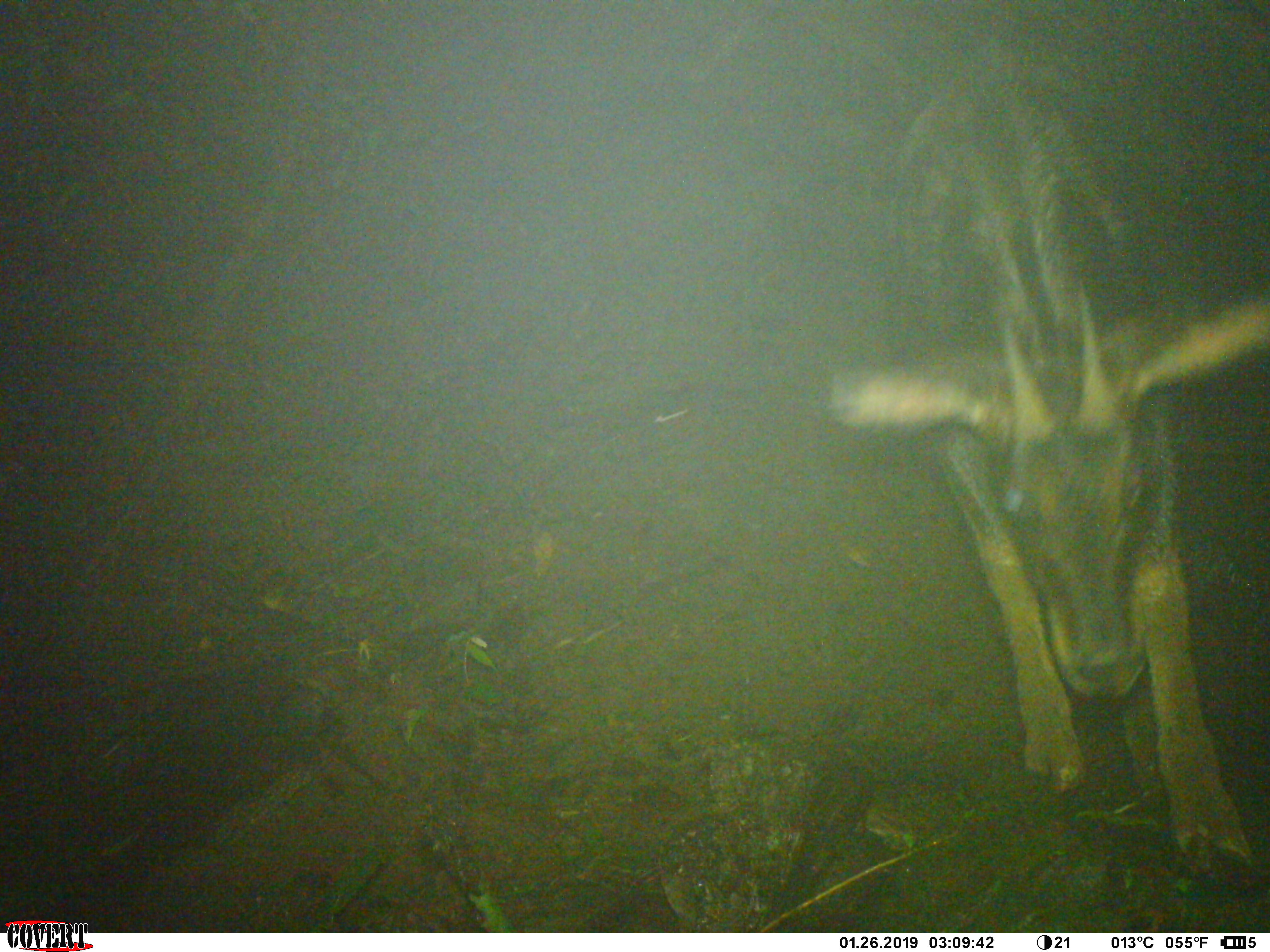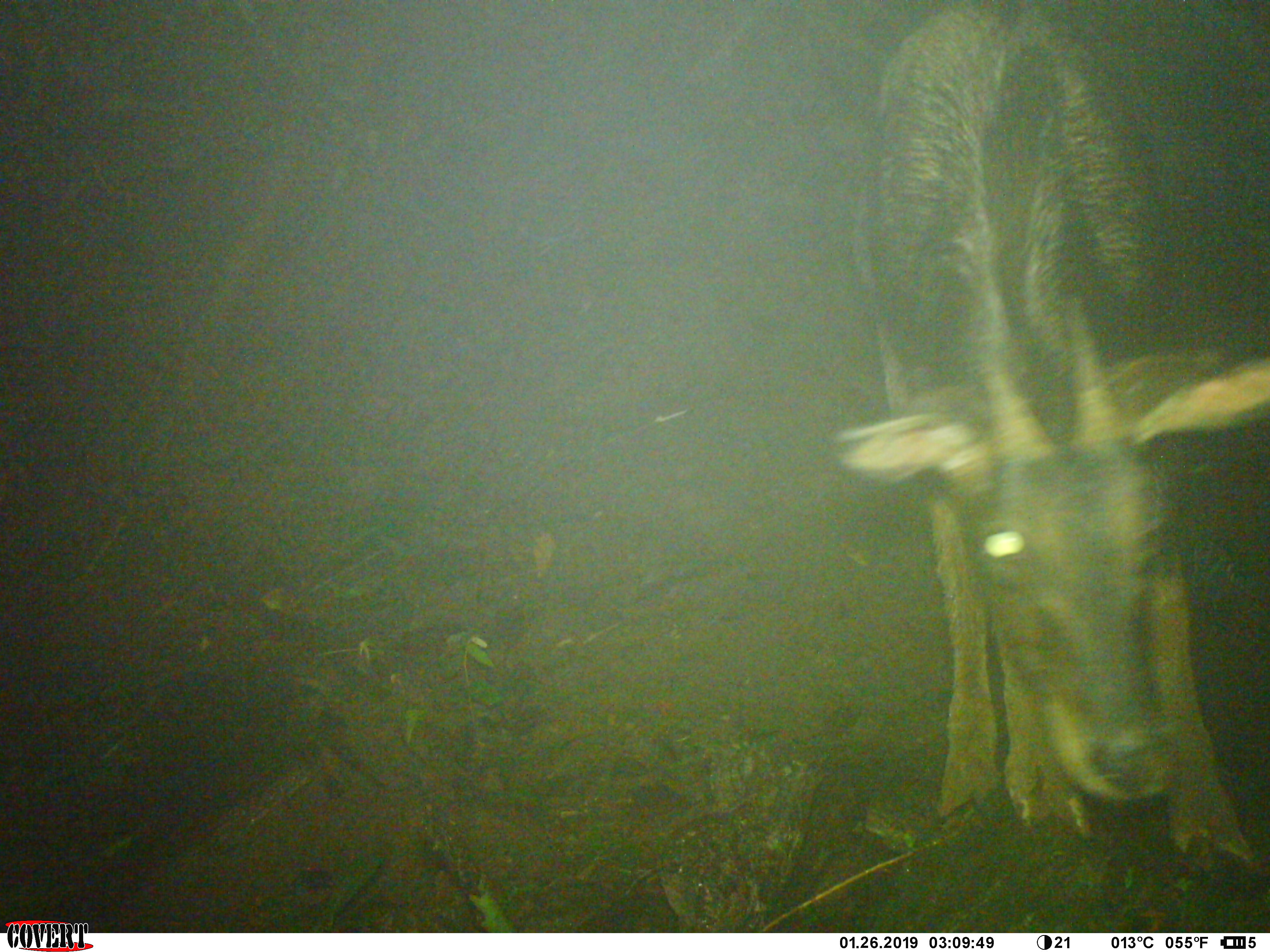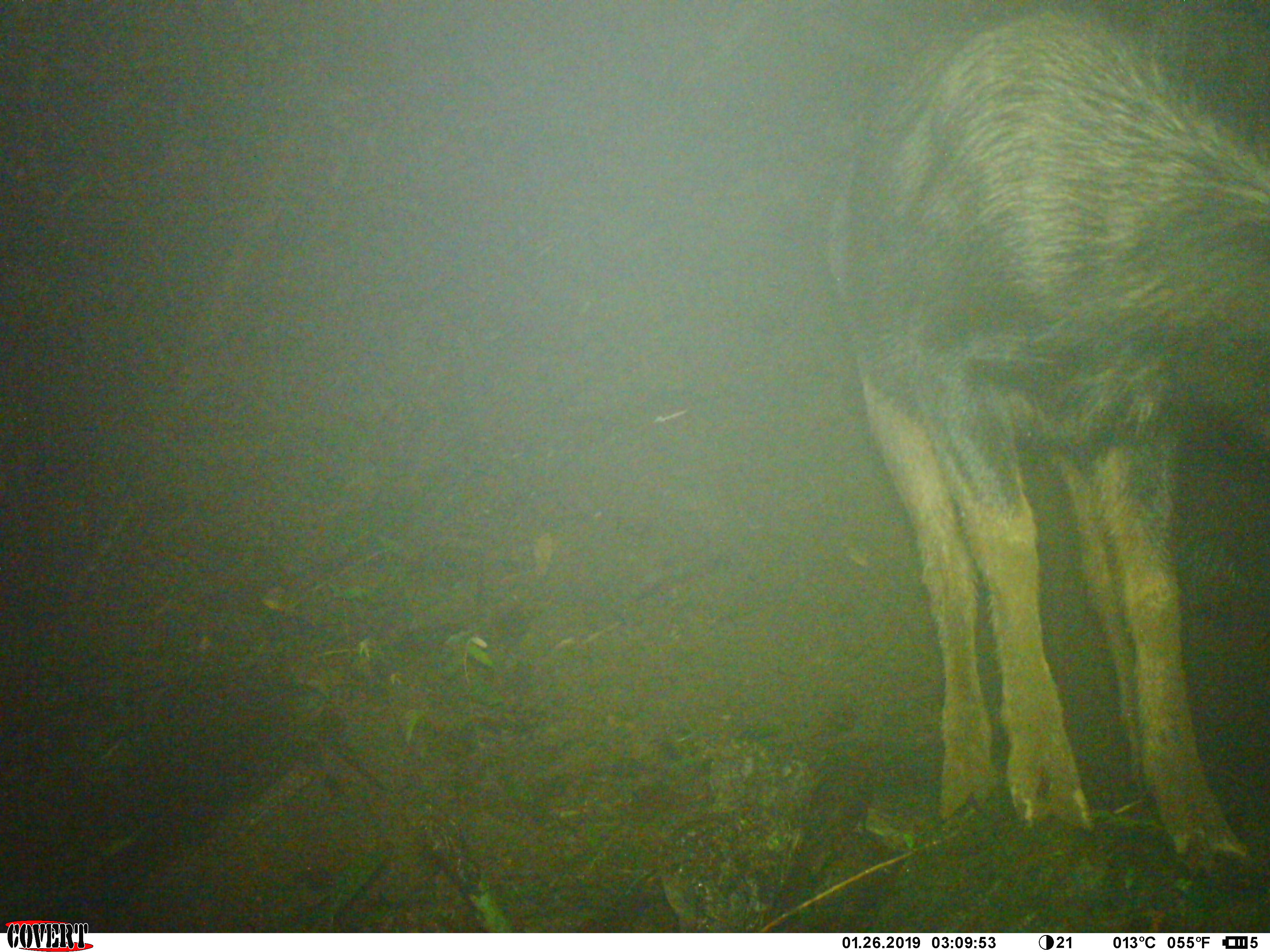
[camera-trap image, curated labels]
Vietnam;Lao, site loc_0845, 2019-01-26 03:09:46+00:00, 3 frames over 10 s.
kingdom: Animalia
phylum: Chordata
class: Mammalia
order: Artiodactyla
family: Bovidae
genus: Capricornis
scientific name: Capricornis sumatraensis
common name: chinese serow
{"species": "chinese serow (Capricornis sumatraensis)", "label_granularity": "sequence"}